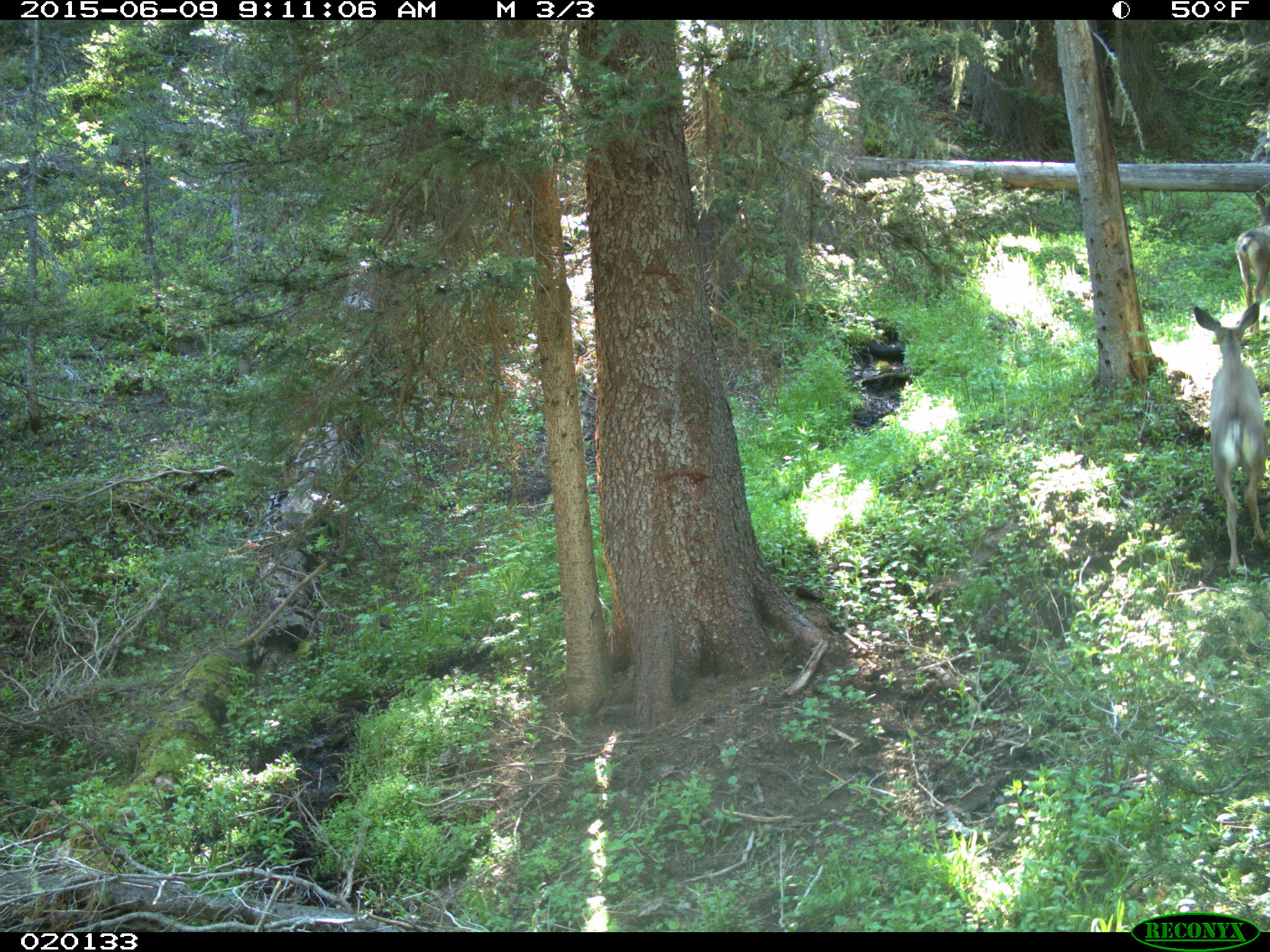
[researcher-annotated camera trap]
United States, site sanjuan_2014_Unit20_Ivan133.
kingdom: Animalia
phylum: Chordata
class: Mammalia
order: Artiodactyla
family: Cervidae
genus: Odocoileus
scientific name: Odocoileus hemionus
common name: mule deer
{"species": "Odocoileus hemionus (mule deer)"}